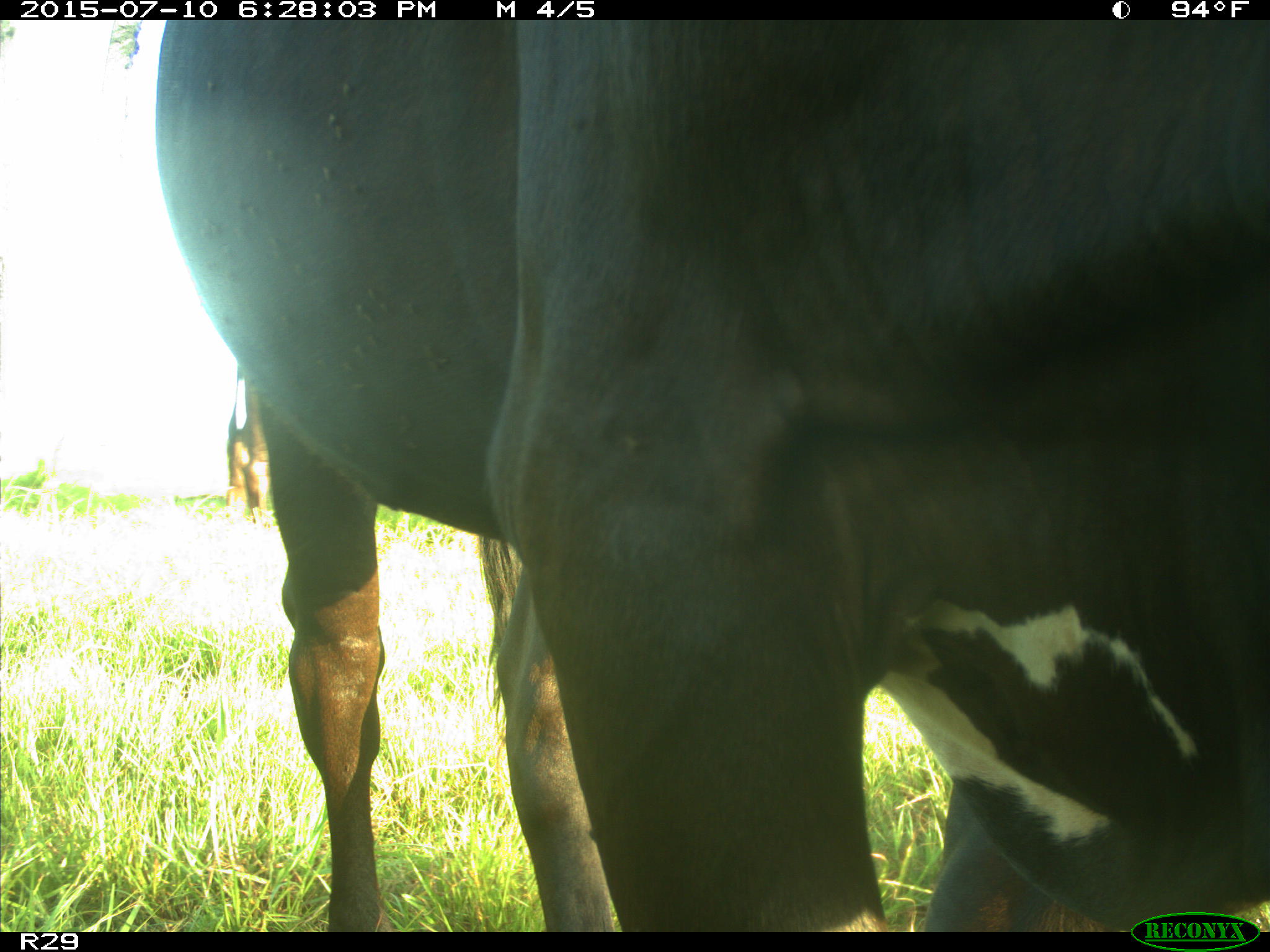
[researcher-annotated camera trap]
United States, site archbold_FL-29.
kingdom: Animalia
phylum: Chordata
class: Mammalia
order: Artiodactyla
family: Bovidae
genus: Bos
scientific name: Bos taurus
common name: domestic cow